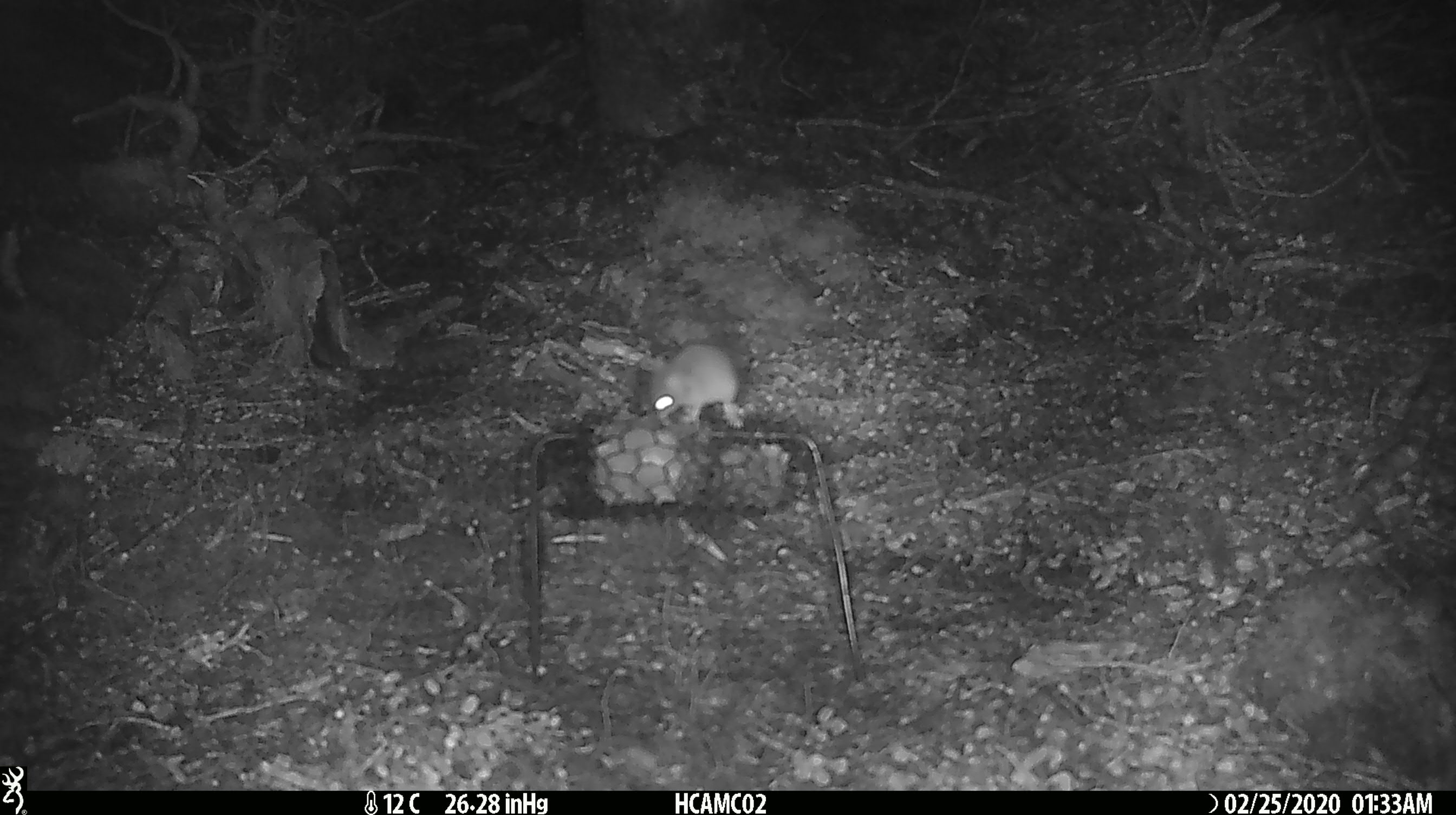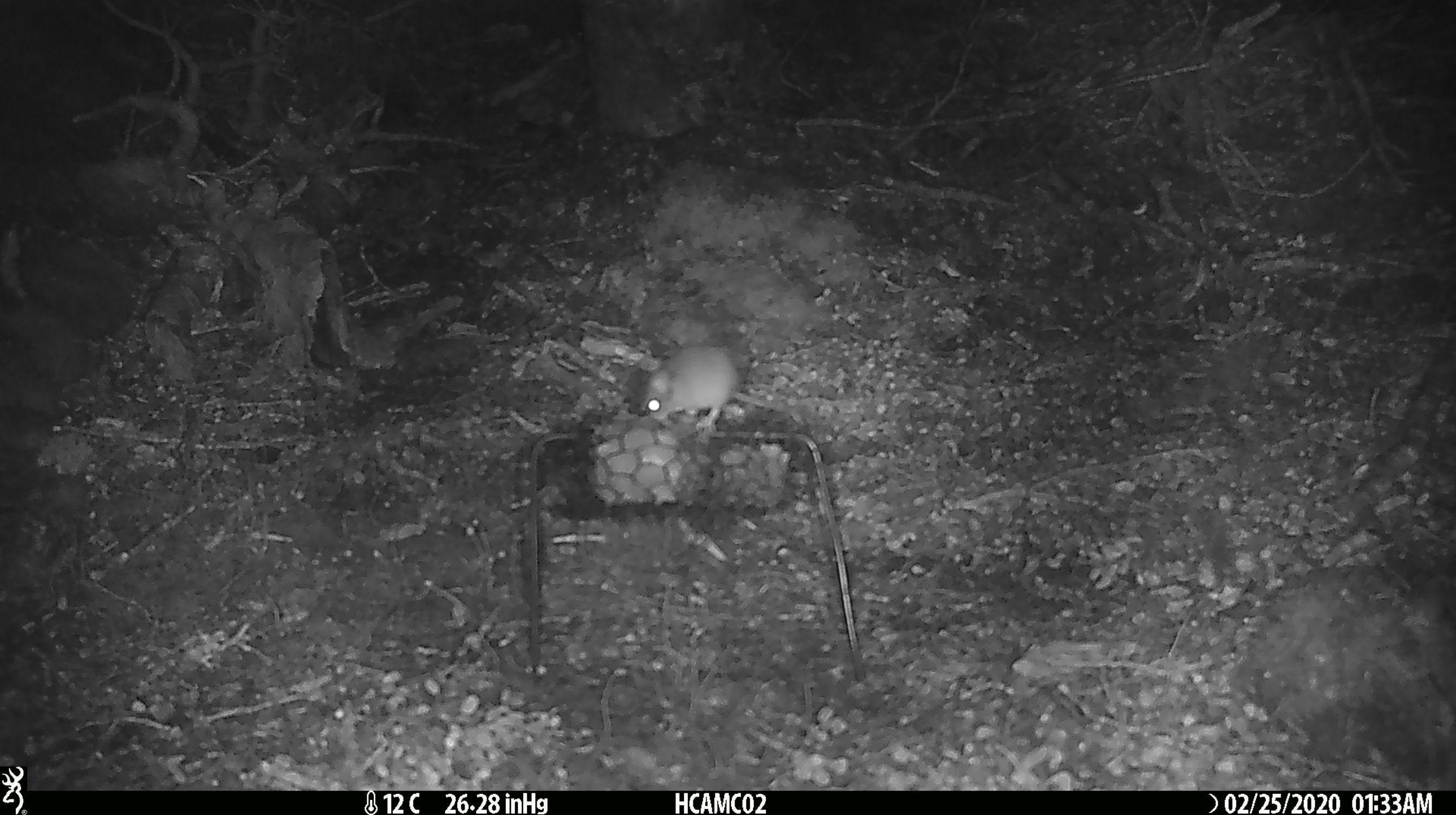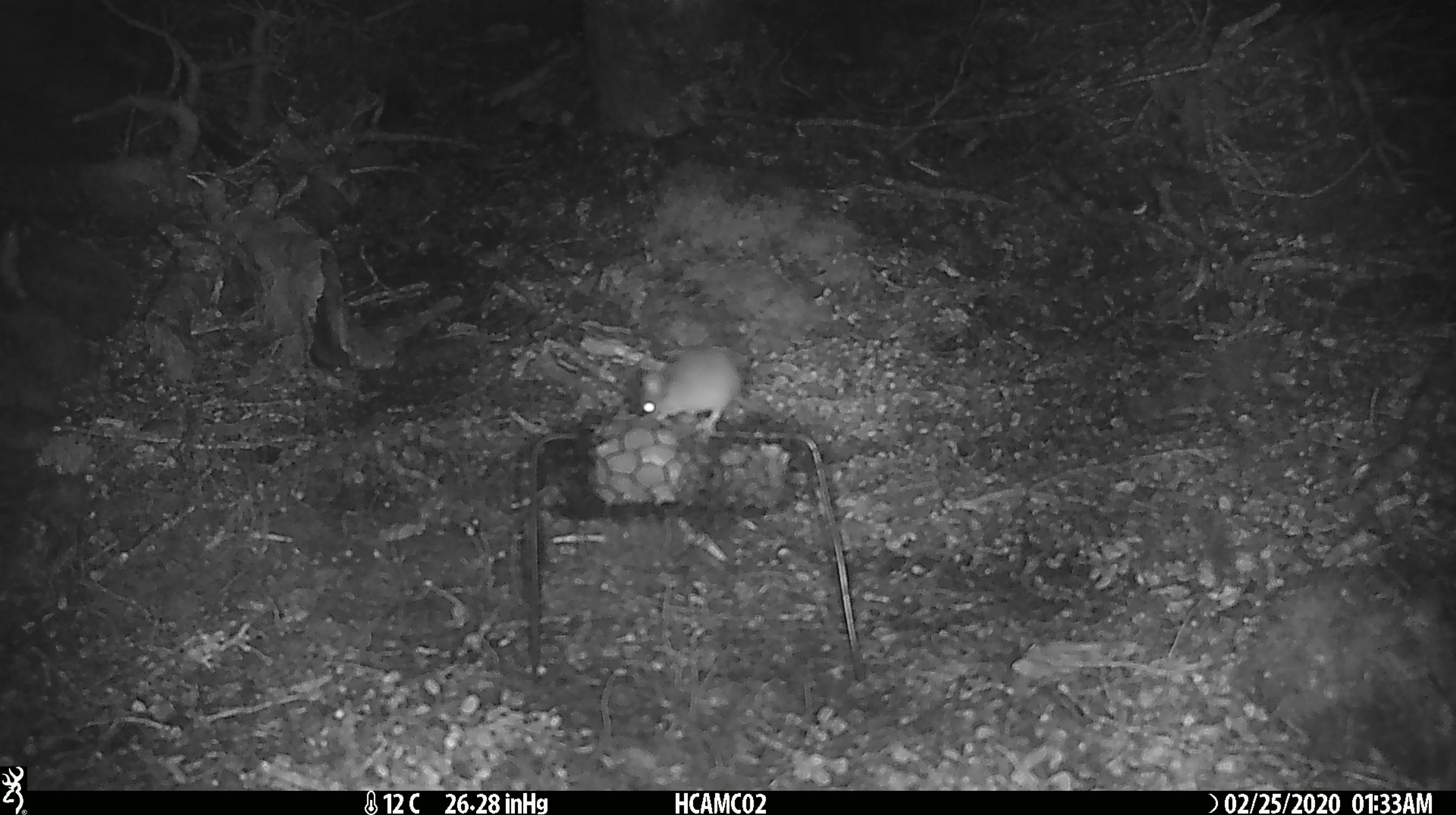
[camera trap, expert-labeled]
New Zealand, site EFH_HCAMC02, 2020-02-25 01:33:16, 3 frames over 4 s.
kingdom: Animalia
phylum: Chordata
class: Mammalia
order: Rodentia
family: Muridae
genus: Mus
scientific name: Mus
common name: mouse